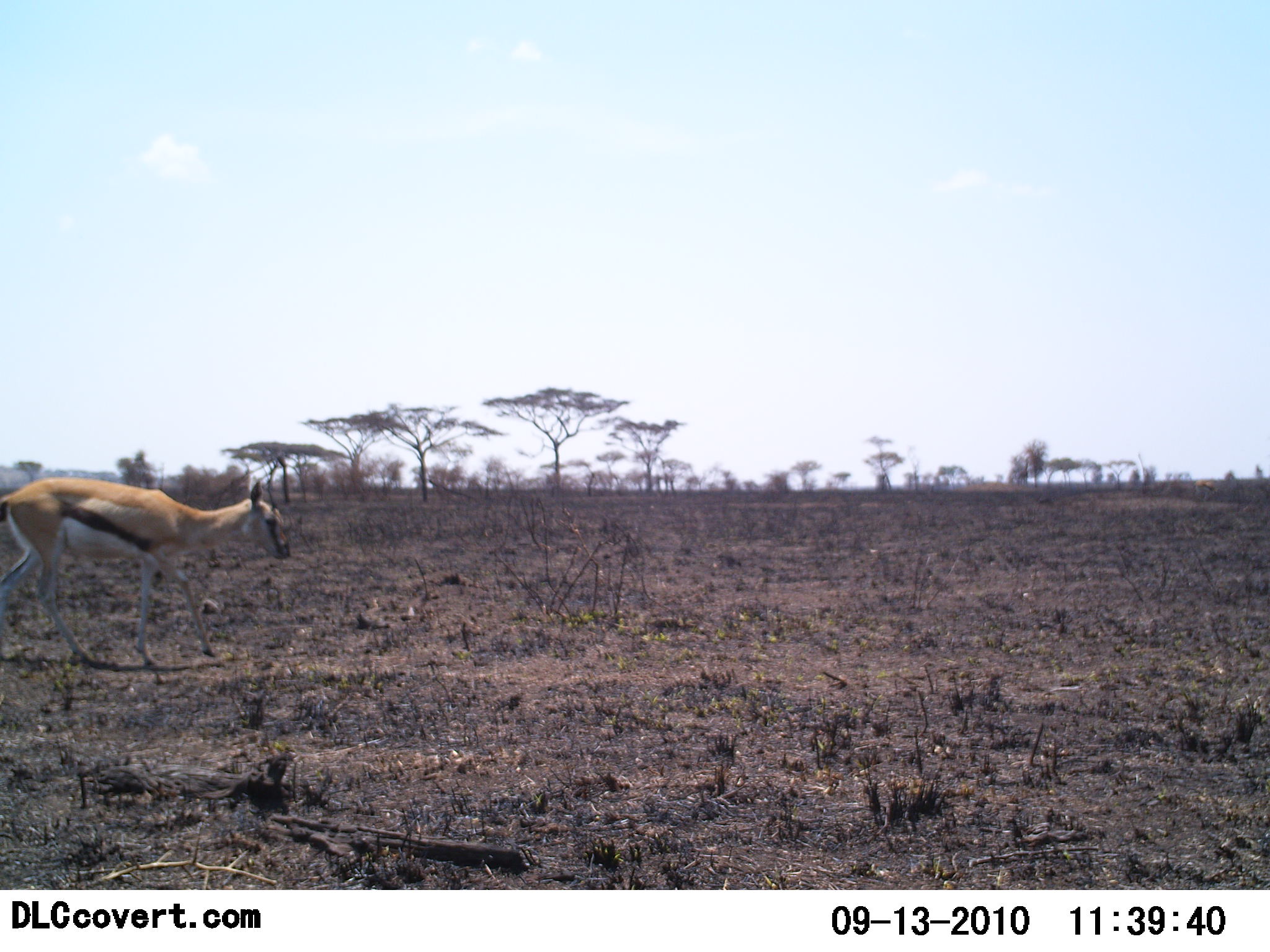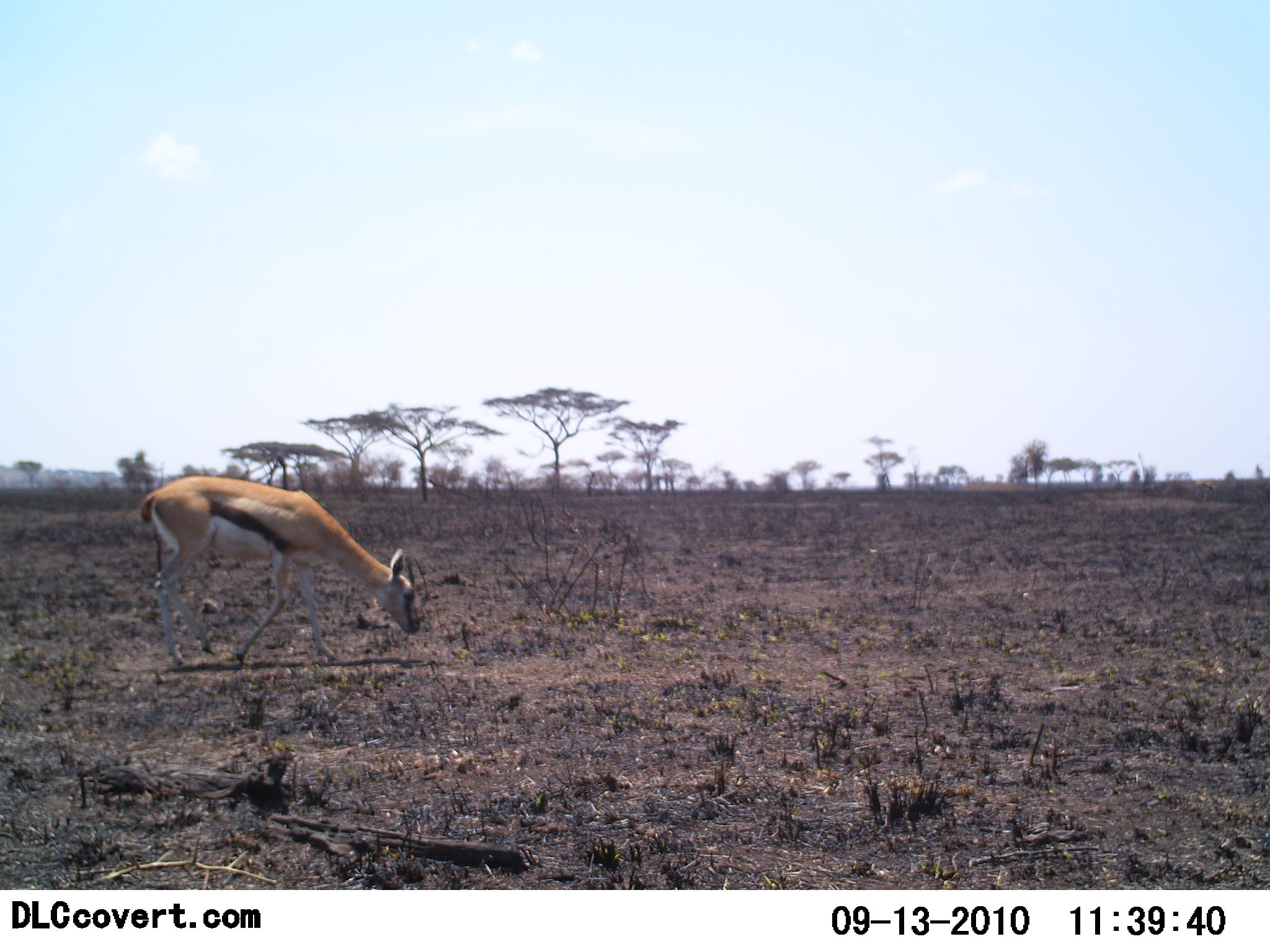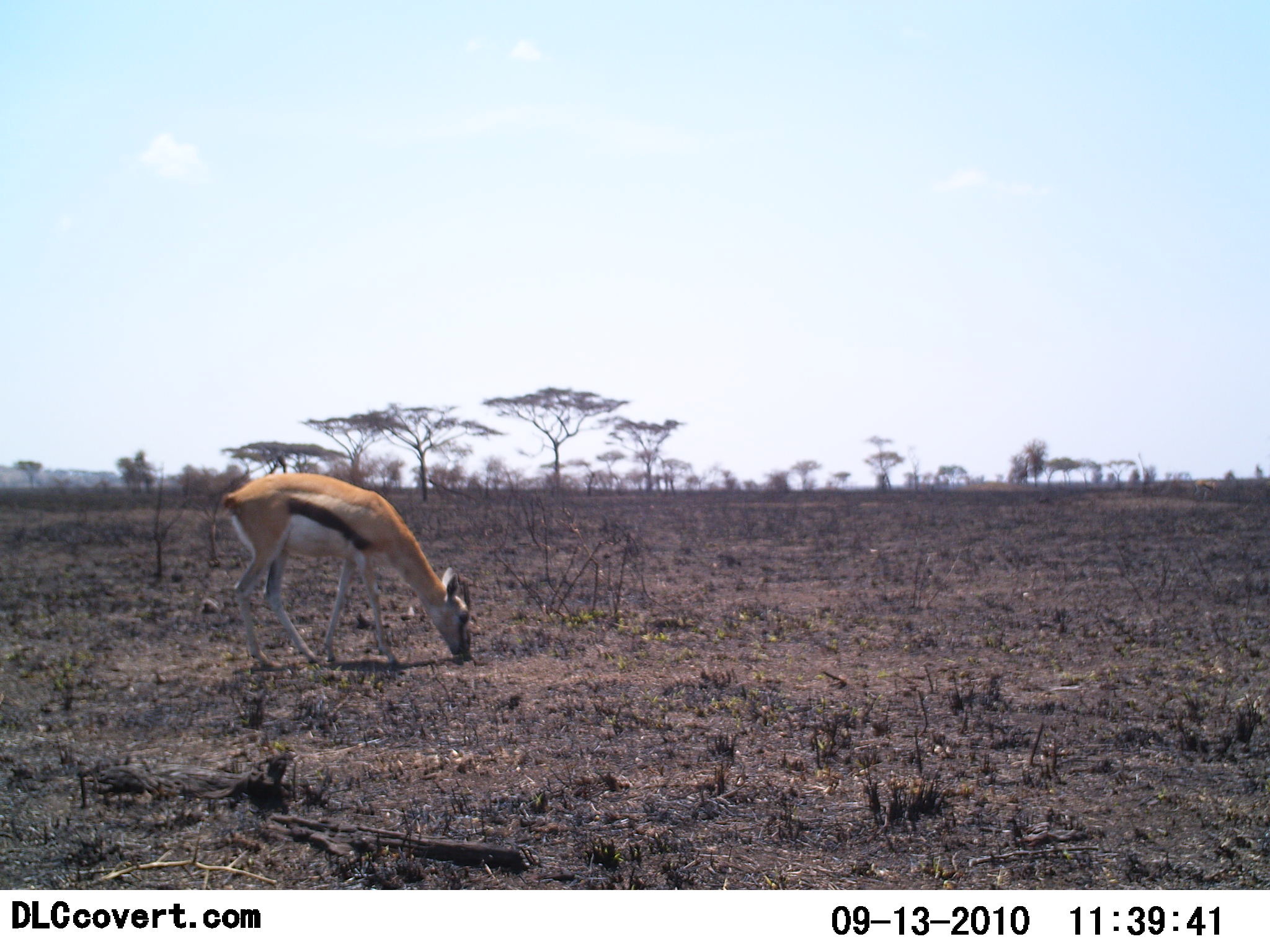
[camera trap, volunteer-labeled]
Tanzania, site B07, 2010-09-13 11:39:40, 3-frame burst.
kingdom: Animalia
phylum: Chordata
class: Mammalia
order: Artiodactyla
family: Bovidae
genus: Eudorcas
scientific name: Eudorcas thomsonii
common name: thomson's gazelle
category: gazellethomsons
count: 1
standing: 27%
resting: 0%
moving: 64%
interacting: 0%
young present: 0%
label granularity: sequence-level